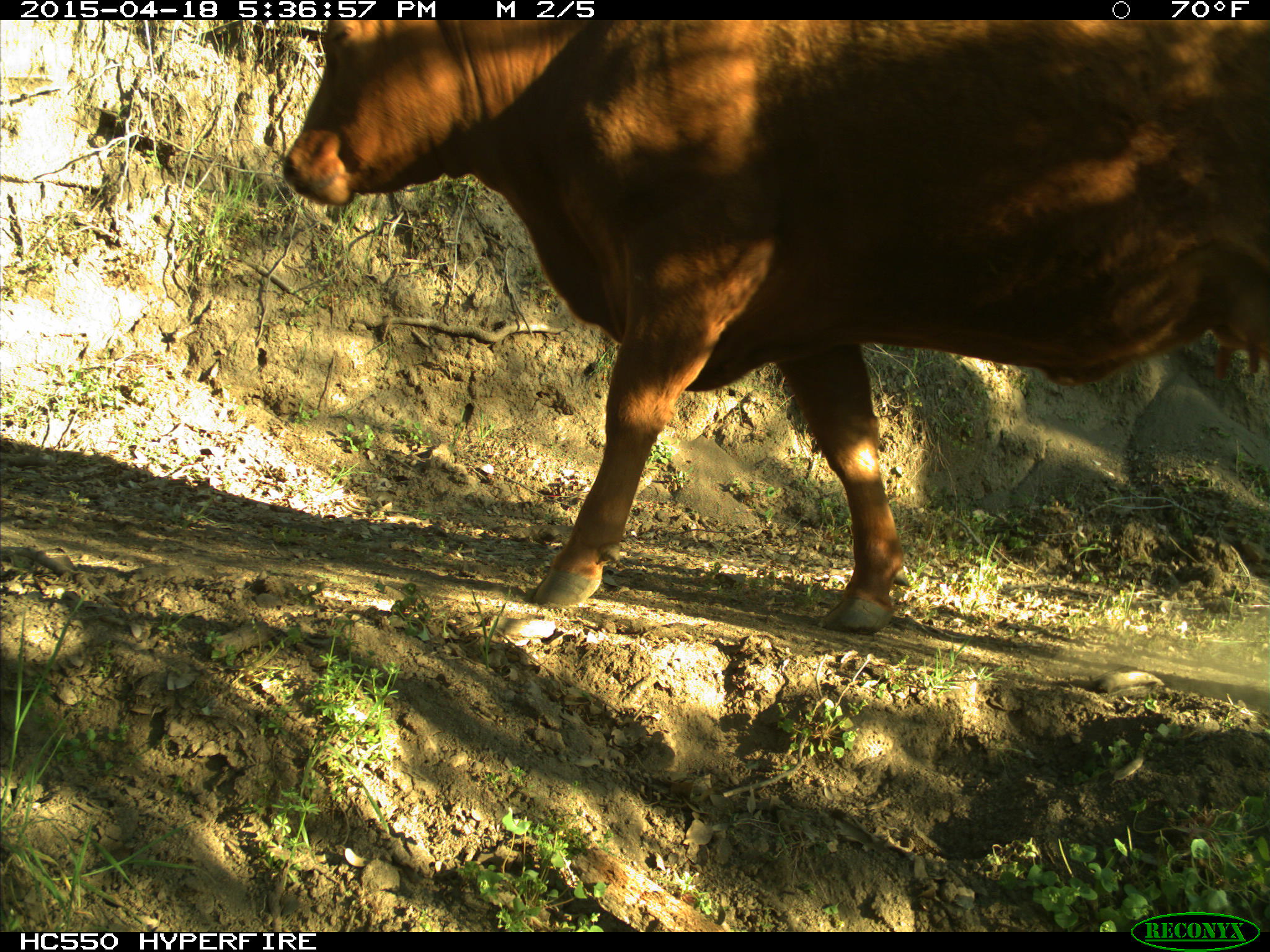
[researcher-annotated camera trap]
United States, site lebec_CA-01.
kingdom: Animalia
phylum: Chordata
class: Mammalia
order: Artiodactyla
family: Bovidae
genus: Bos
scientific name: Bos taurus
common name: domestic cow